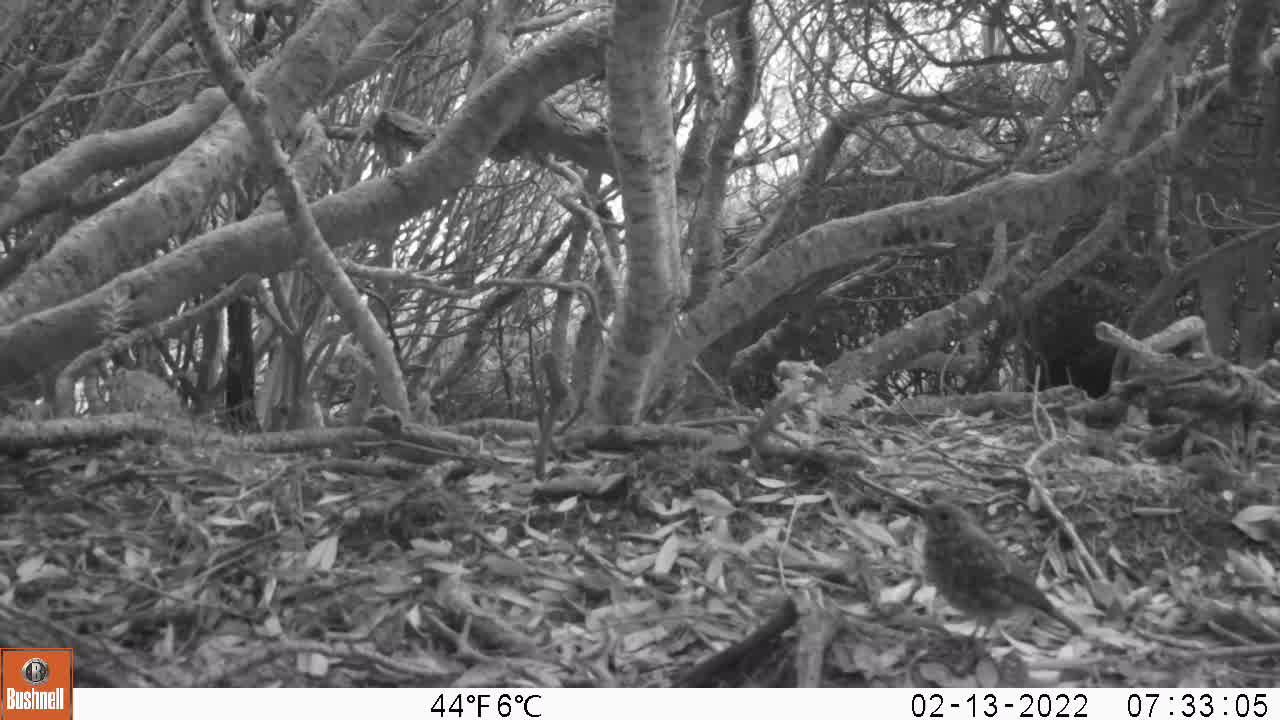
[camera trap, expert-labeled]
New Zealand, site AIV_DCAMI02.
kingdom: Animalia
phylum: Chordata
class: Aves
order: Passeriformes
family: Turdidae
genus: Turdus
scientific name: Turdus philomelos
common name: song thrush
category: thrush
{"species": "thrush (song thrush) (Turdus philomelos)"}